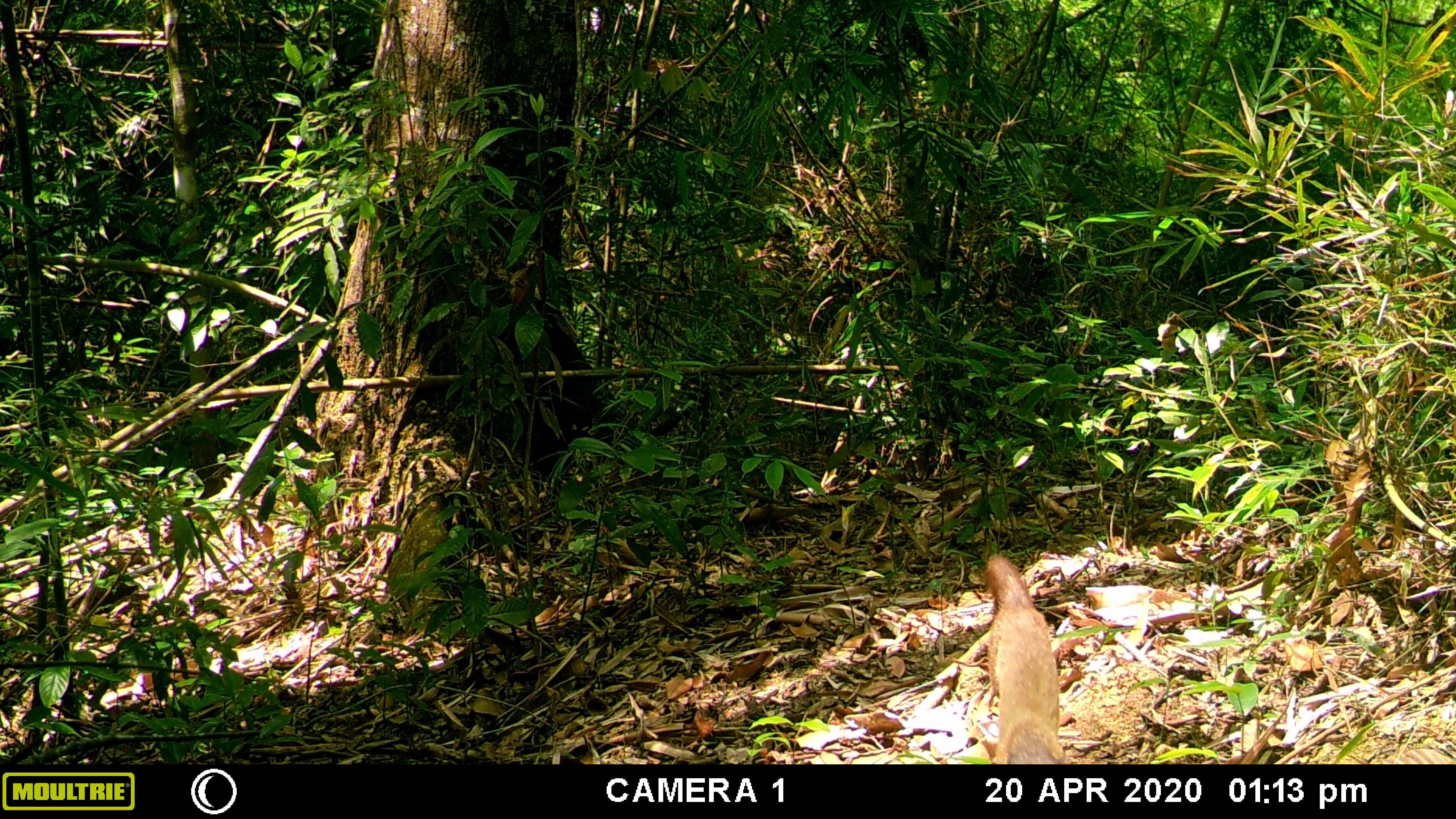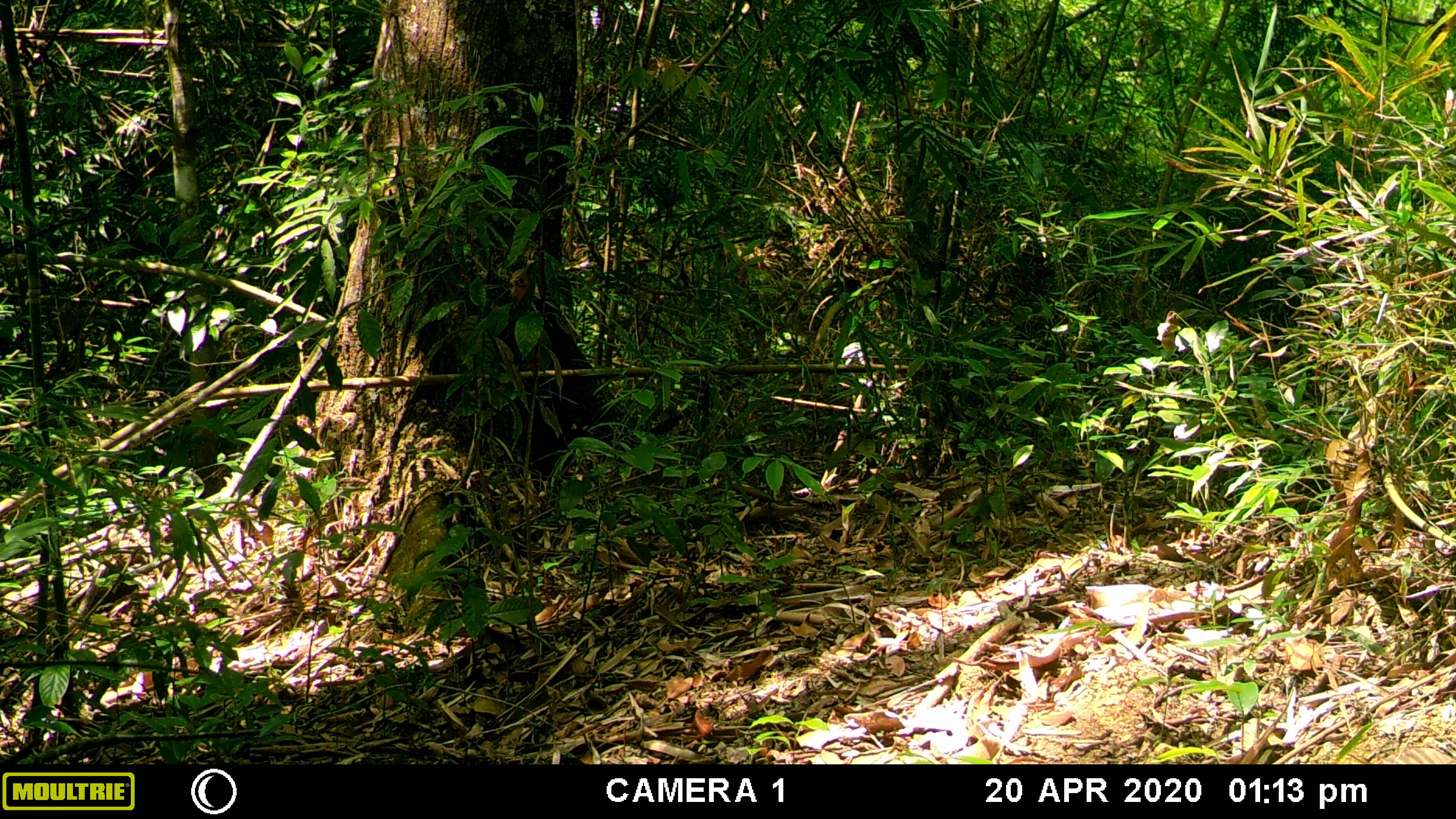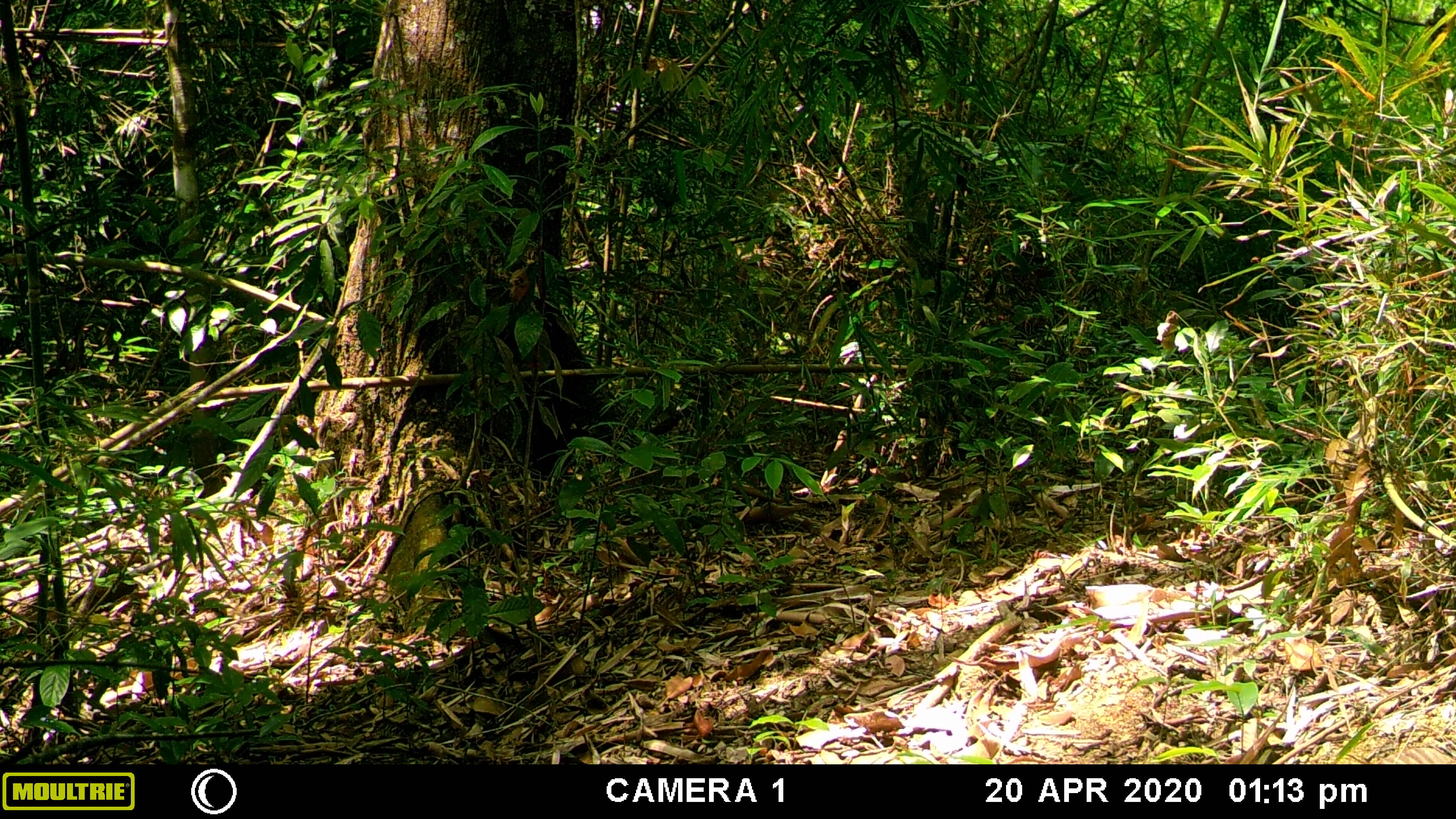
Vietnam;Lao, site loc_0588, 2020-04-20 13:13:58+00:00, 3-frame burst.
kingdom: Animalia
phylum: Chordata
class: Mammalia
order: Carnivora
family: Mustelidae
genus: Martes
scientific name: Martes flavigula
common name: yellow-throated marten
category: yellow throated marten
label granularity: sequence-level